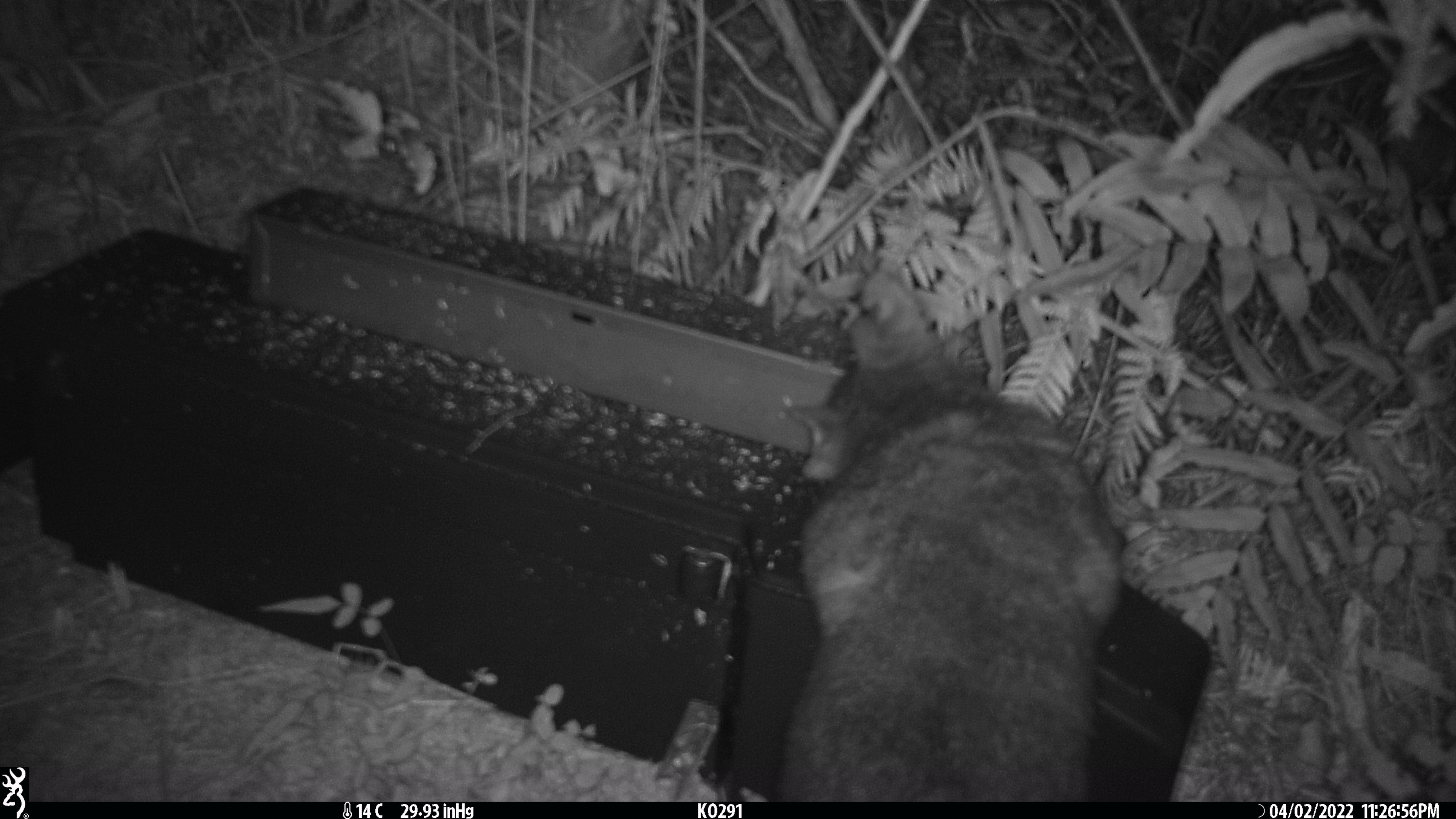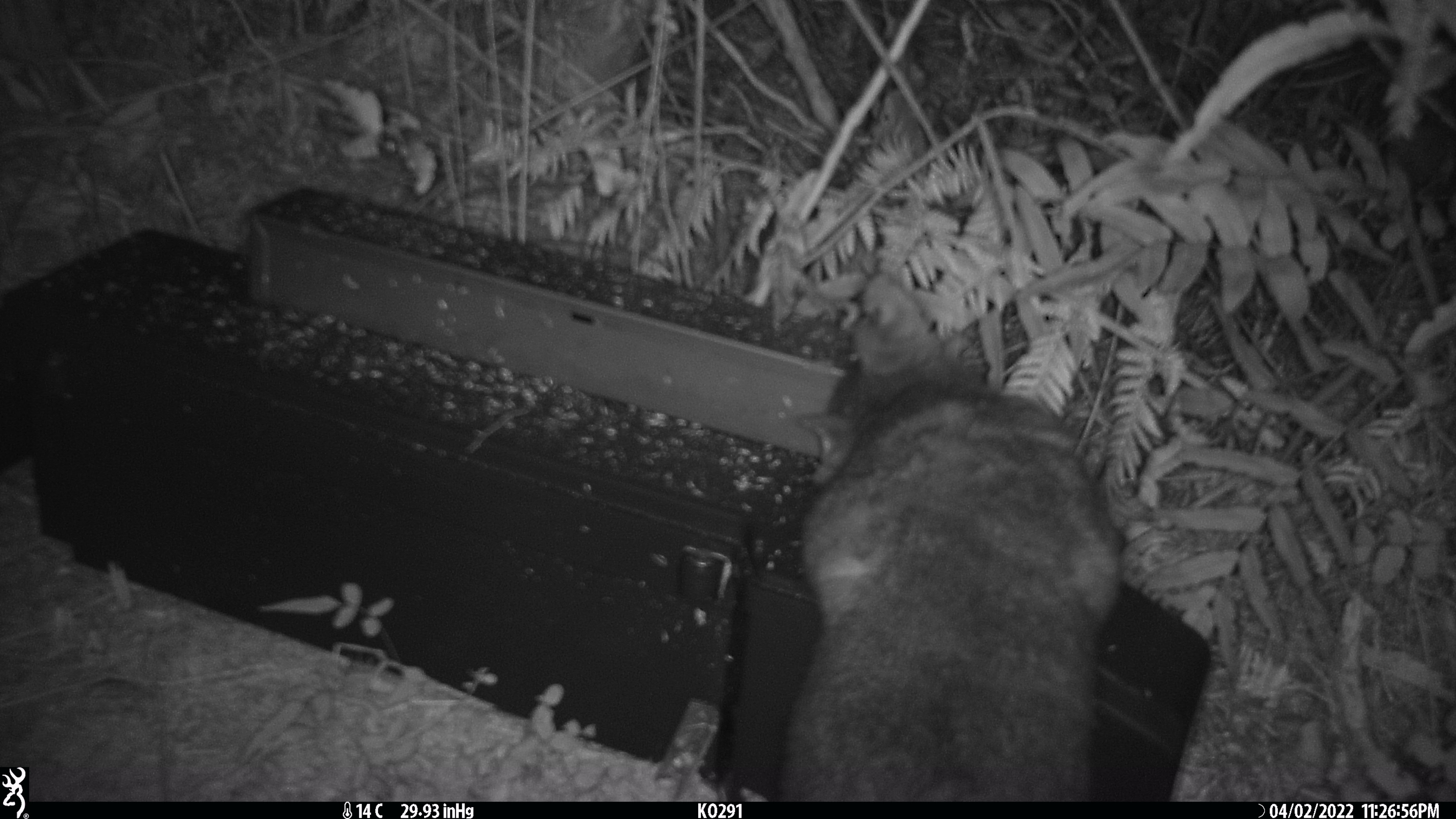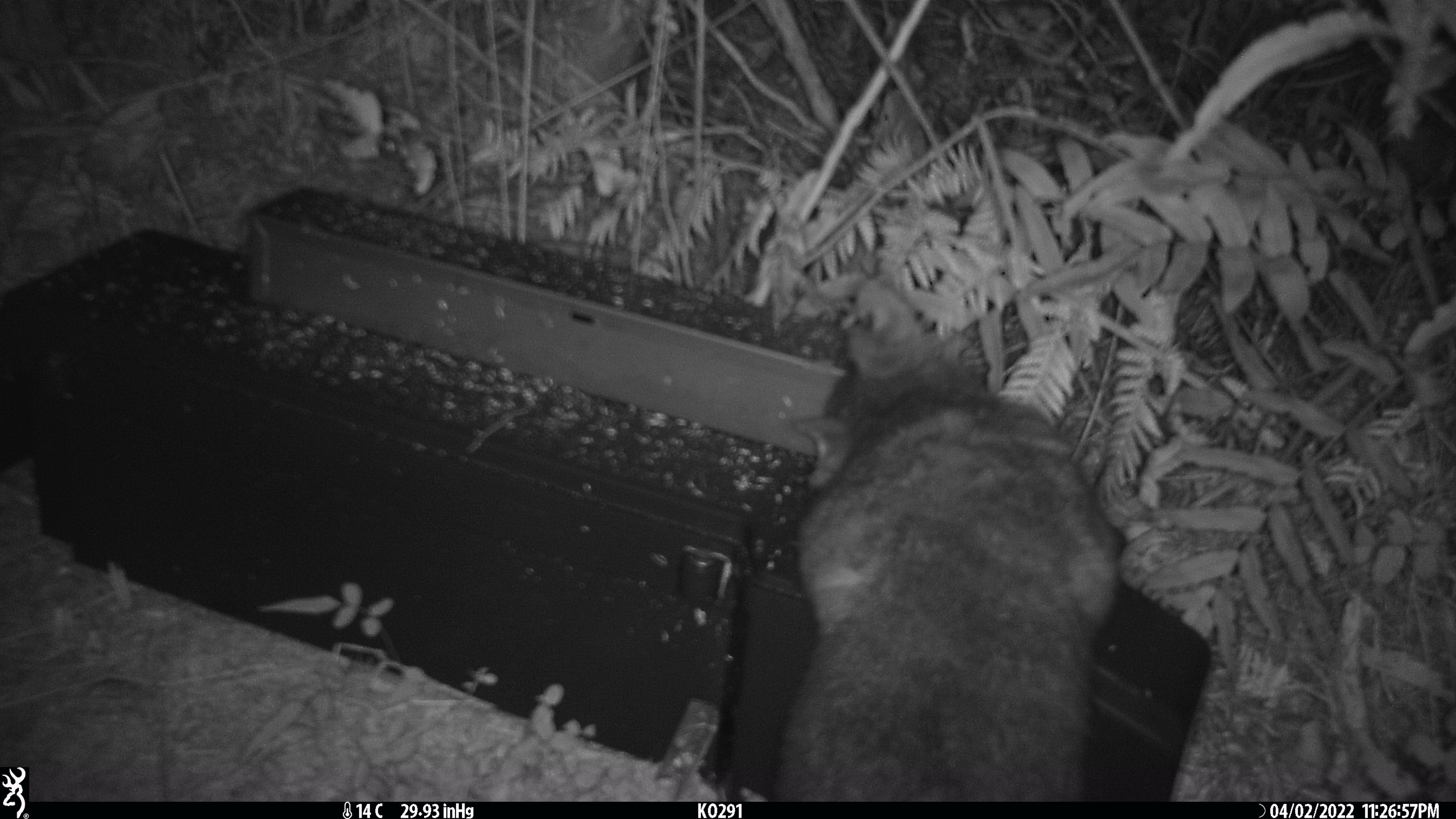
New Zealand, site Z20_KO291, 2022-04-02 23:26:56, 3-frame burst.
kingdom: Animalia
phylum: Chordata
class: Mammalia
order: Diprotodontia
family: Phalangeridae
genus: Trichosurus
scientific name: Trichosurus vulpecula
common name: common brushtail possum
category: possum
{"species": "possum (common brushtail possum) (Trichosurus vulpecula)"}